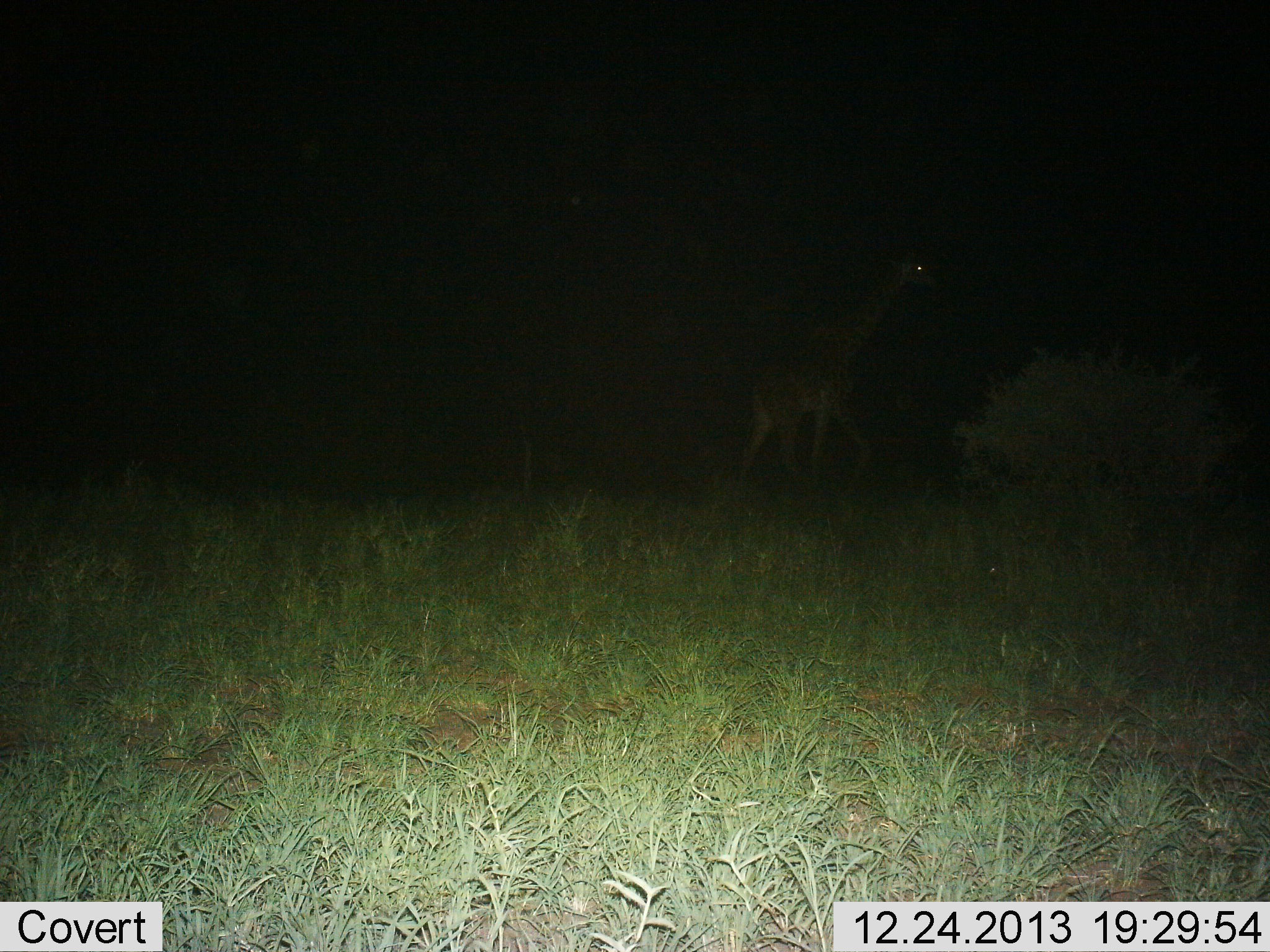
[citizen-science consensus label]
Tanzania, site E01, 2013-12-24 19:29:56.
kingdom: Animalia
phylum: Chordata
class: Mammalia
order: Artiodactyla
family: Giraffidae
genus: Giraffa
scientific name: Giraffa camelopardalis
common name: giraffe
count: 1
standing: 20%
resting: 0%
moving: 80%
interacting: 0%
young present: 0%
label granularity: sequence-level